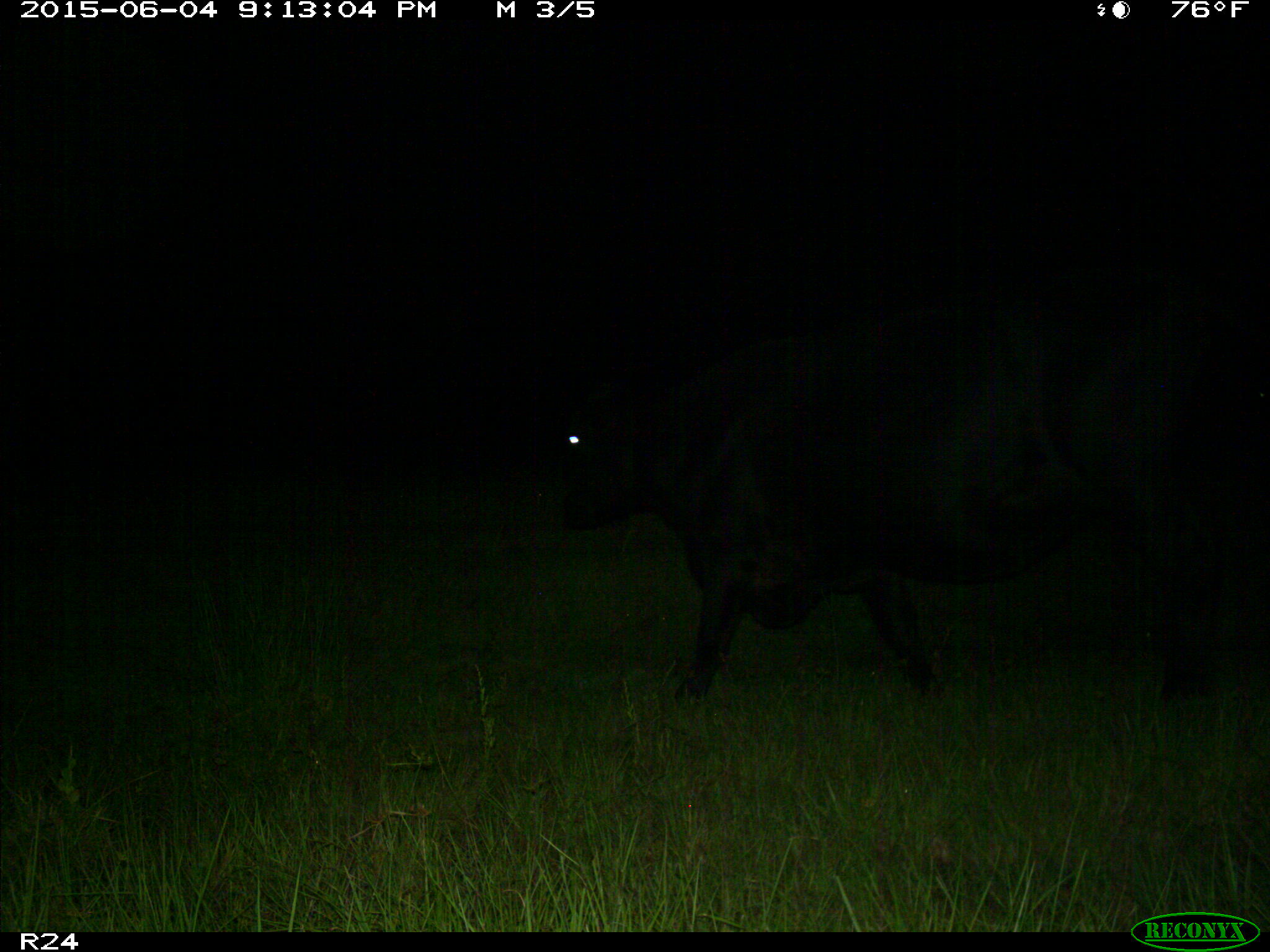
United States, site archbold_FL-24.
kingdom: Animalia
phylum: Chordata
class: Mammalia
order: Artiodactyla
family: Bovidae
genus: Bos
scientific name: Bos taurus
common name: domestic cow